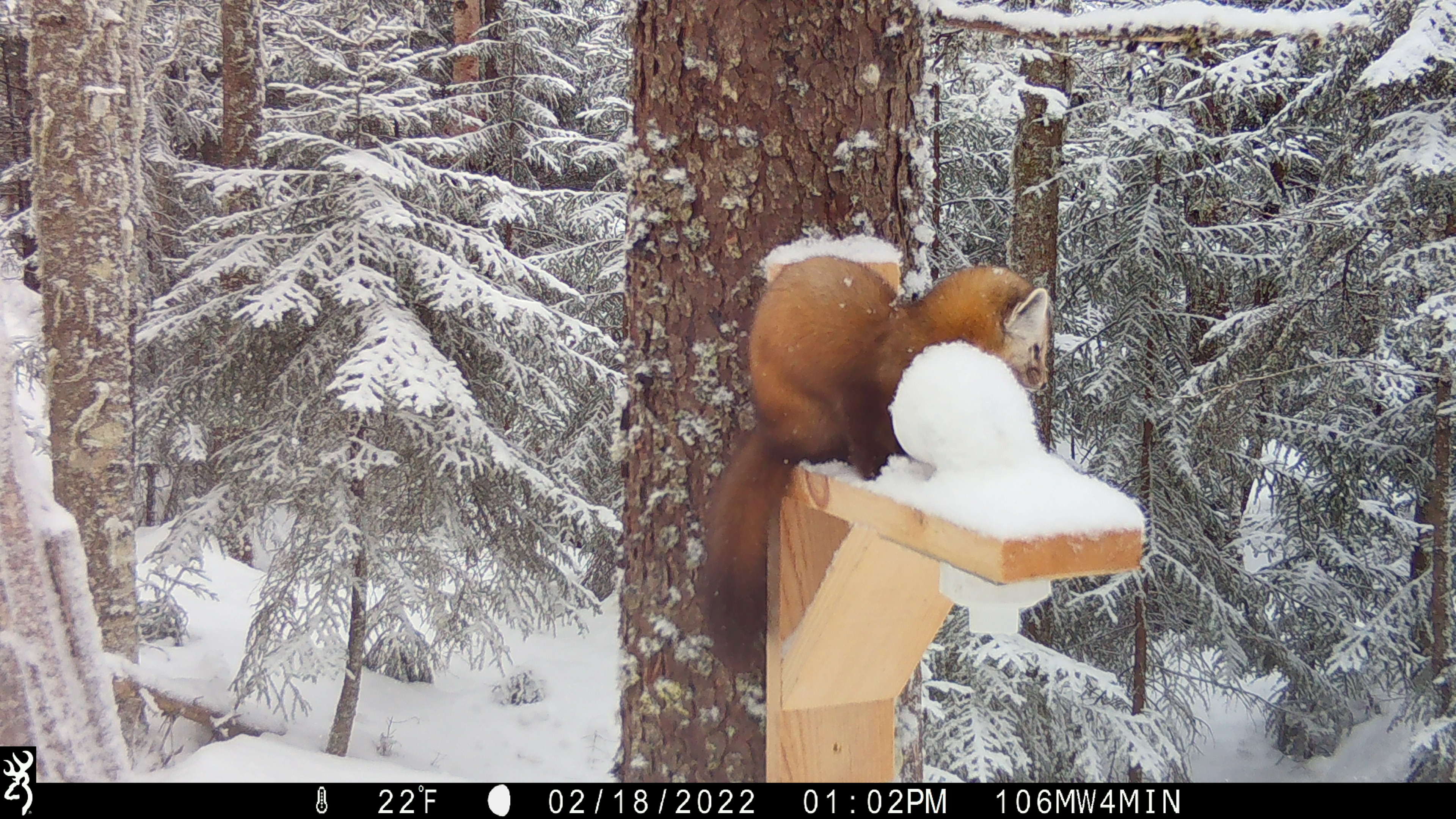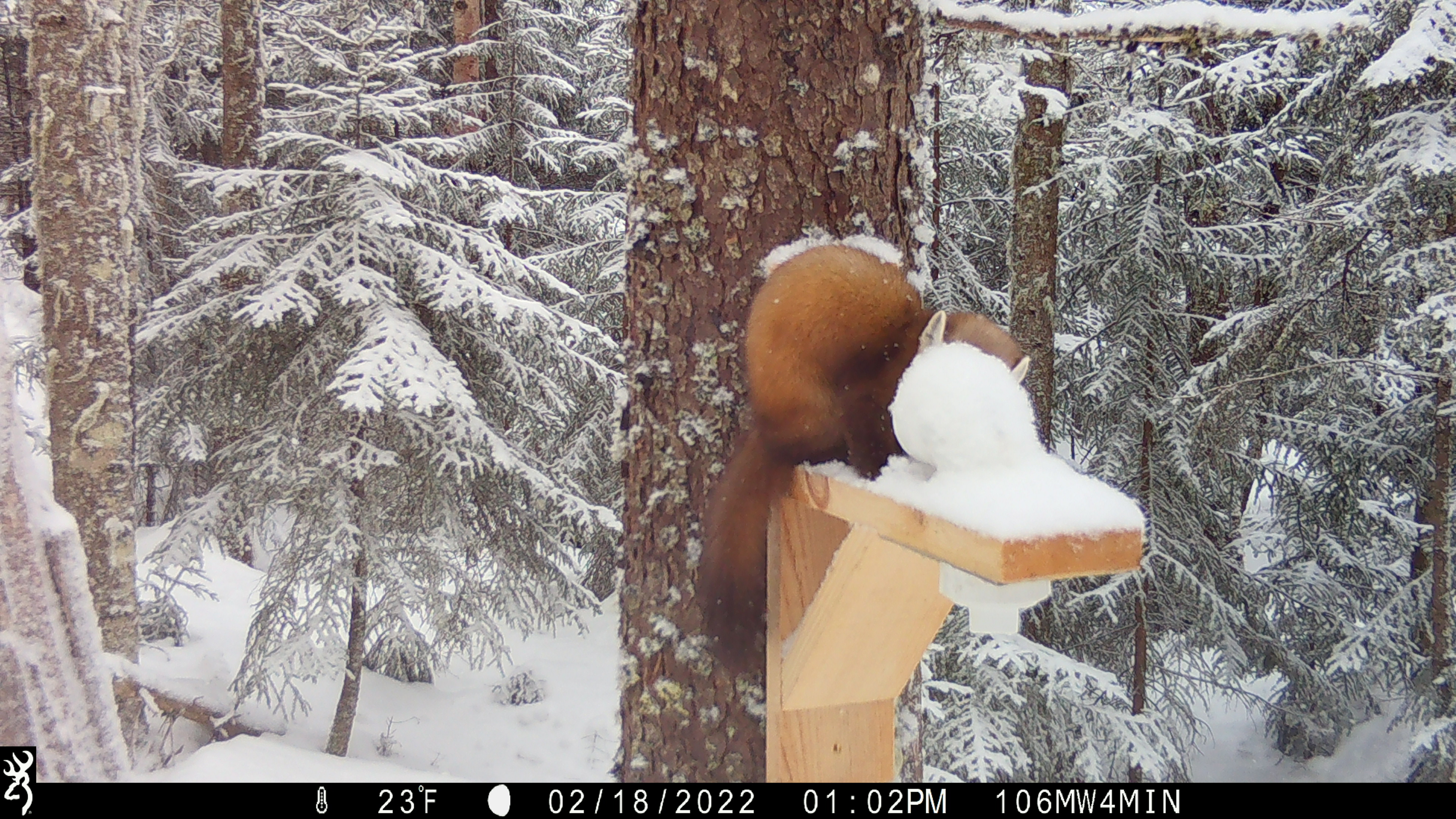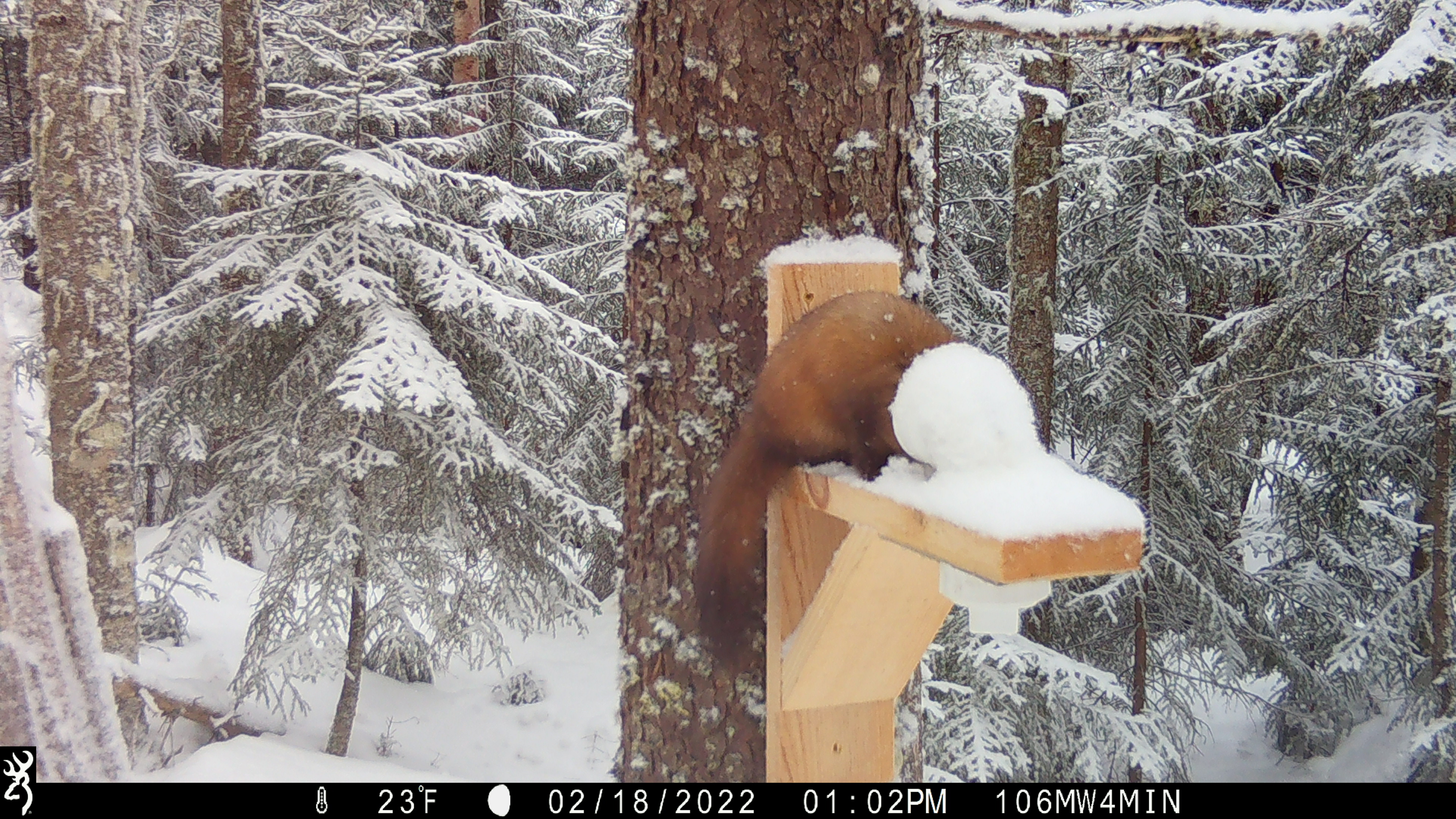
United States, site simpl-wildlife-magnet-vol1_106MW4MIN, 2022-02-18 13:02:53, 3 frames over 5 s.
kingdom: Animalia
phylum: Chordata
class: Mammalia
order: Carnivora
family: Mustelidae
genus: Martes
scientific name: Martes americana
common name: american marten